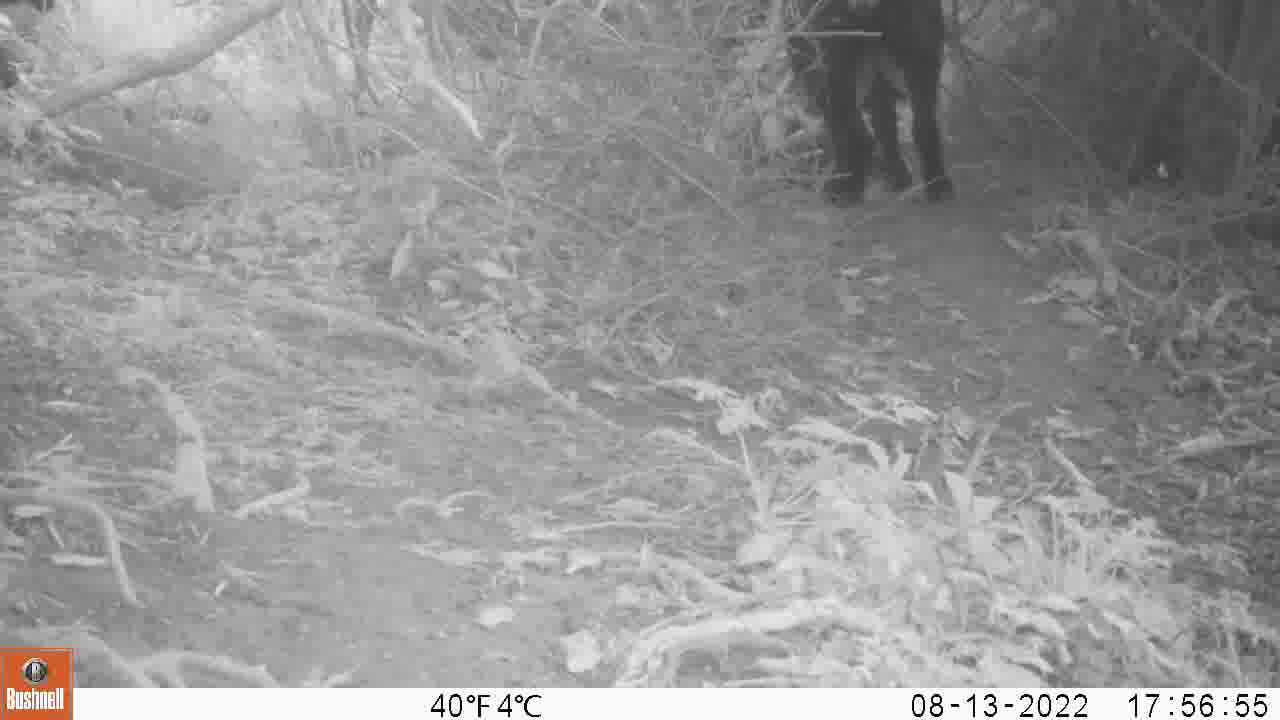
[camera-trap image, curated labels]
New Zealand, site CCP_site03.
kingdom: Animalia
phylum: Chordata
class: Mammalia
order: Artiodactyla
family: Bovidae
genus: Capra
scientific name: Capra hircus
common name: goat